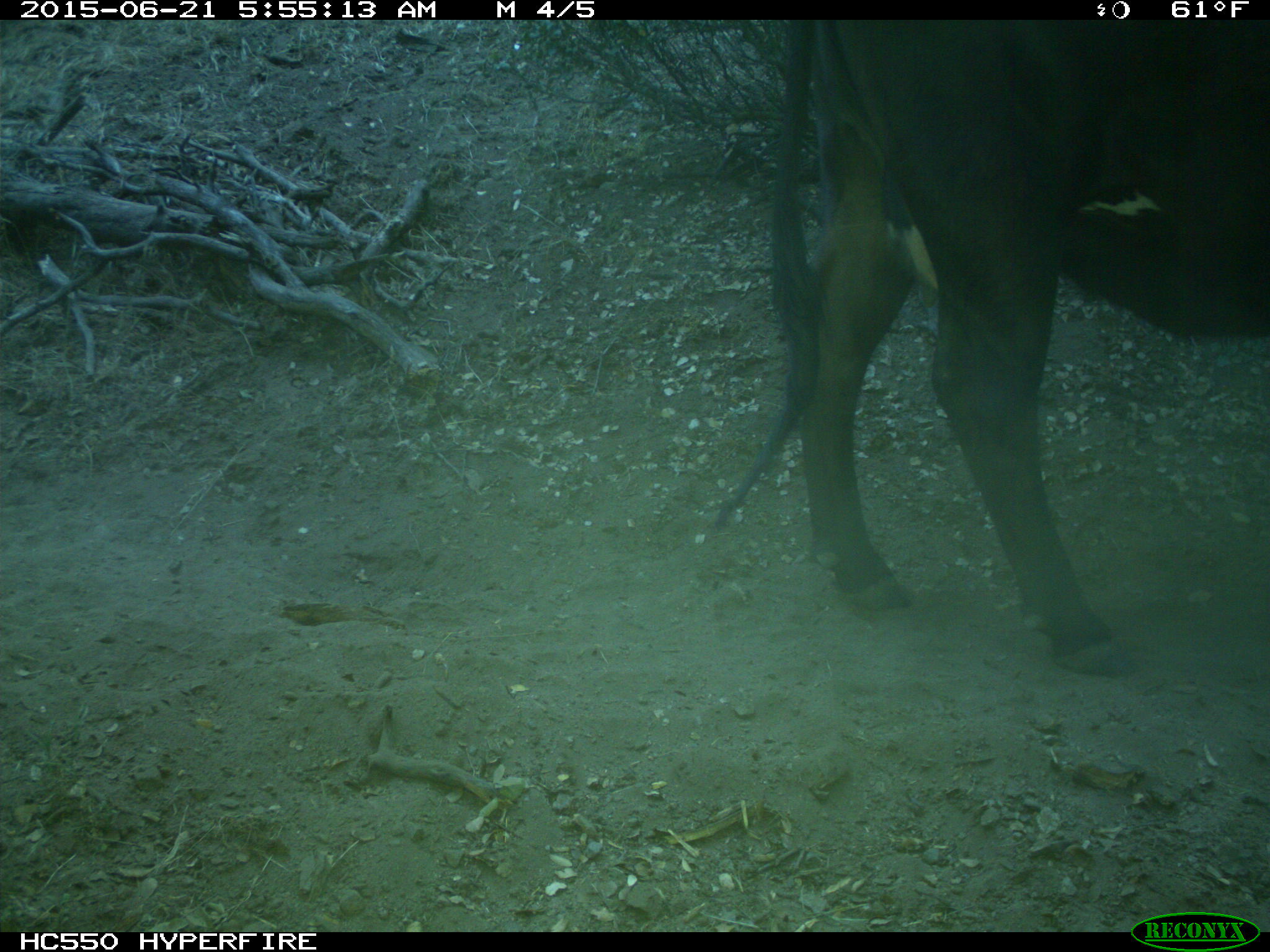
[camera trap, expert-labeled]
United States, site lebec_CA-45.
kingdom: Animalia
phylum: Chordata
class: Mammalia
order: Artiodactyla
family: Bovidae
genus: Bos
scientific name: Bos taurus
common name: domestic cow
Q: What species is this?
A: Bos taurus (domestic cow).